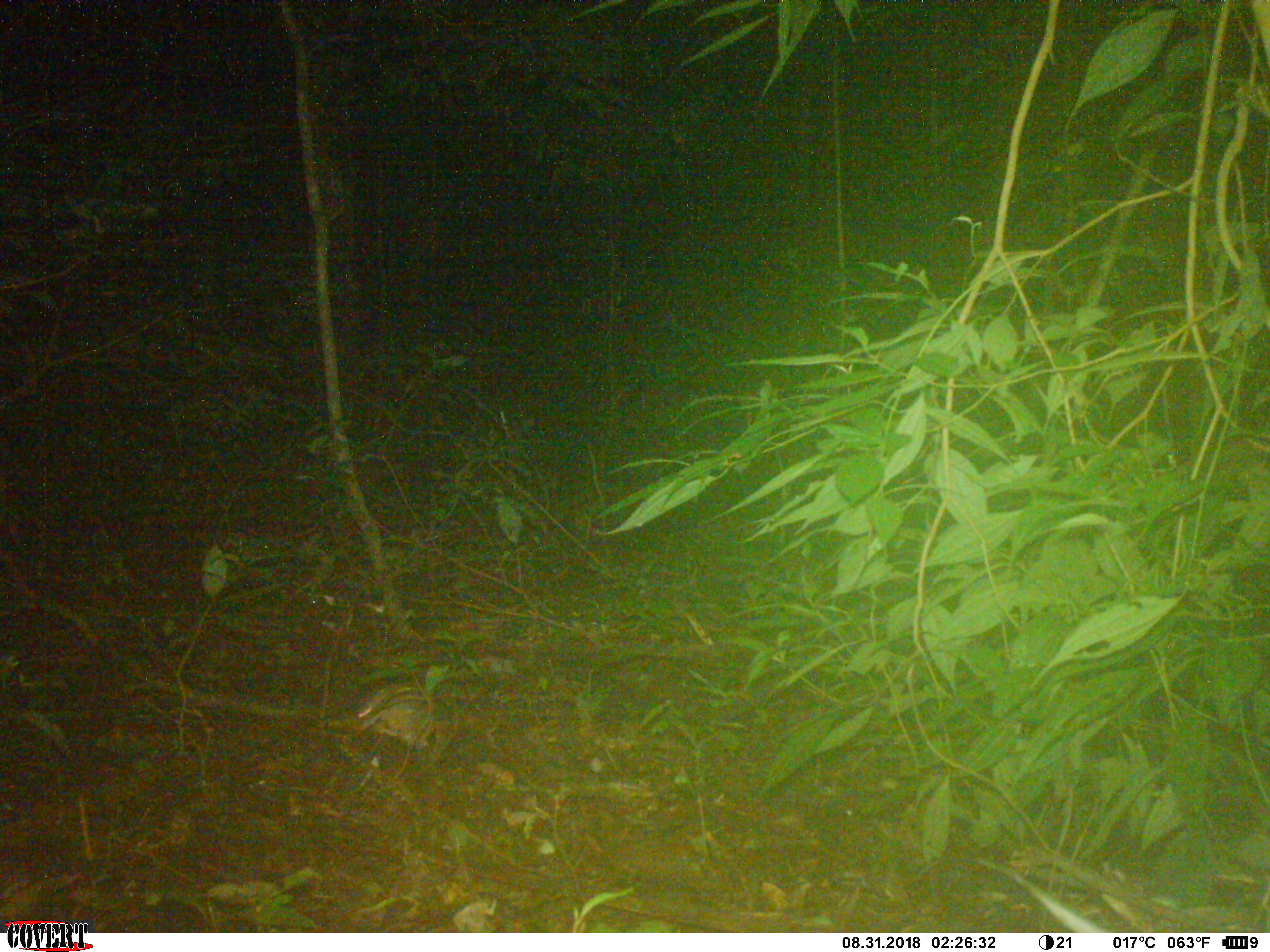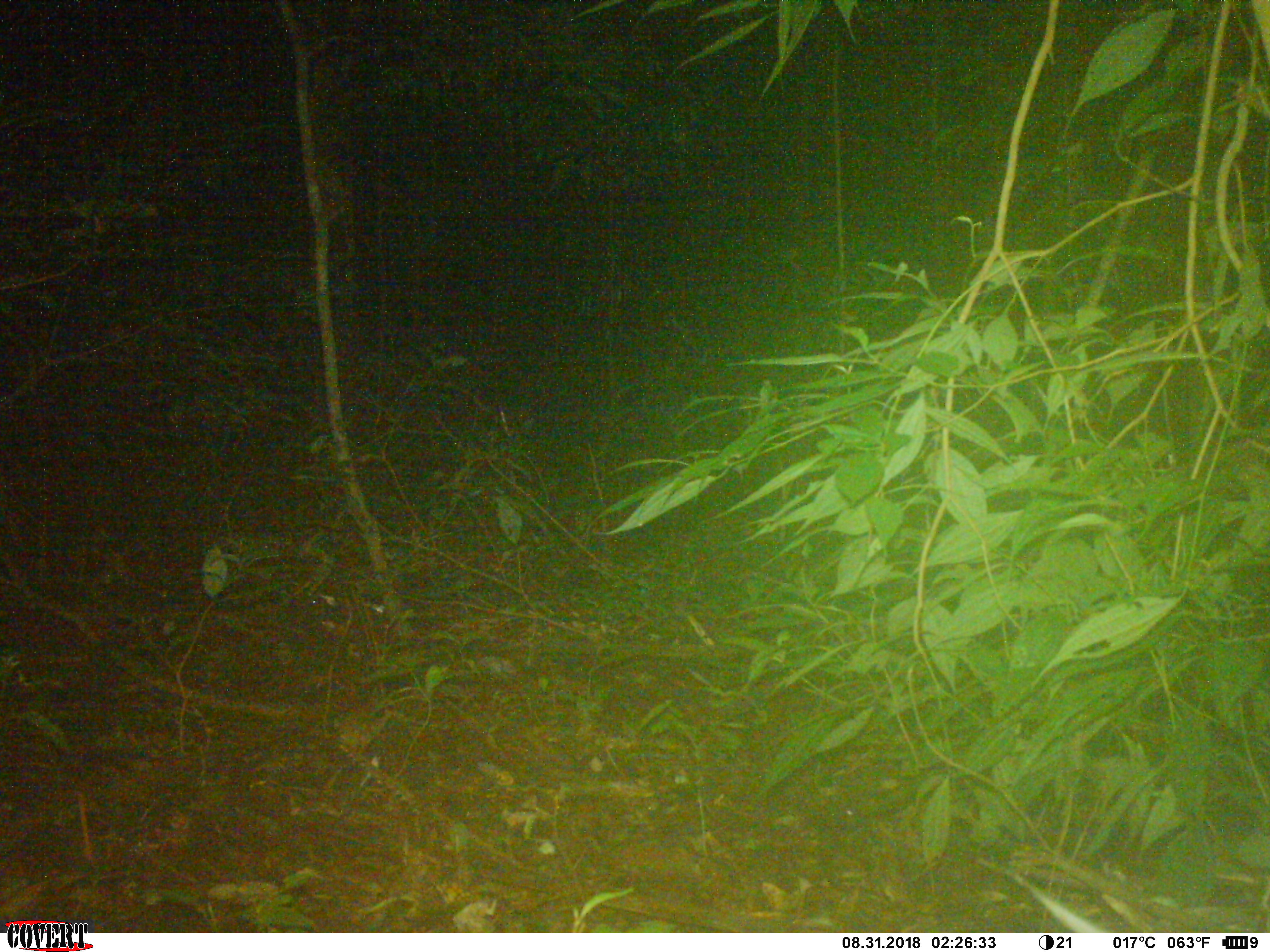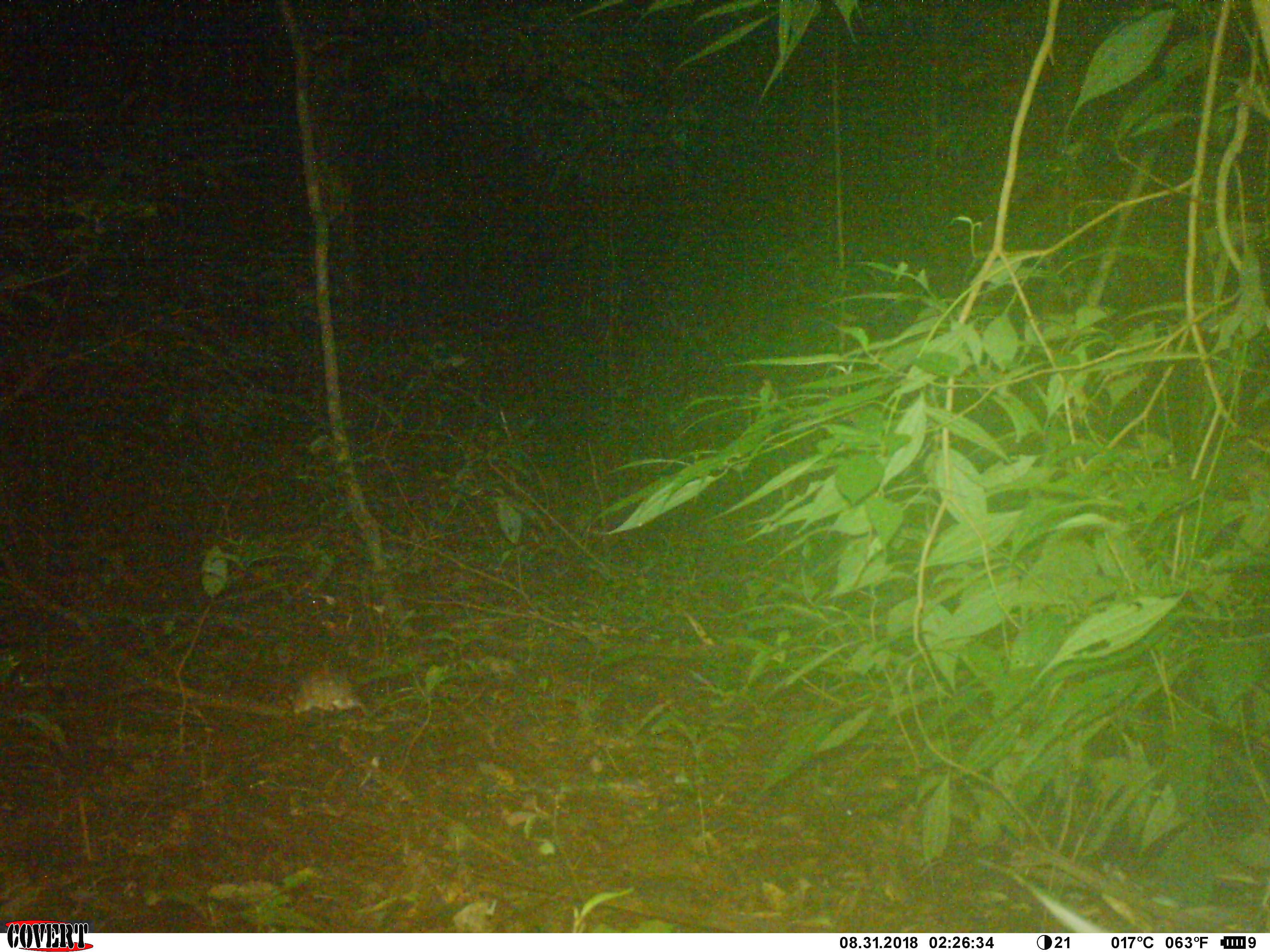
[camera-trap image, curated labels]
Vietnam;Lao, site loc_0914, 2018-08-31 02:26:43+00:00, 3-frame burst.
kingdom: Animalia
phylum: Chordata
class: Mammalia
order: Rodentia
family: Muridae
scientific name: Muridae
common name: old-world mice and rats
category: unidentified murid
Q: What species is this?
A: Unidentified murid (old-world mice and rats) (Muridae).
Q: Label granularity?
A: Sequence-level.